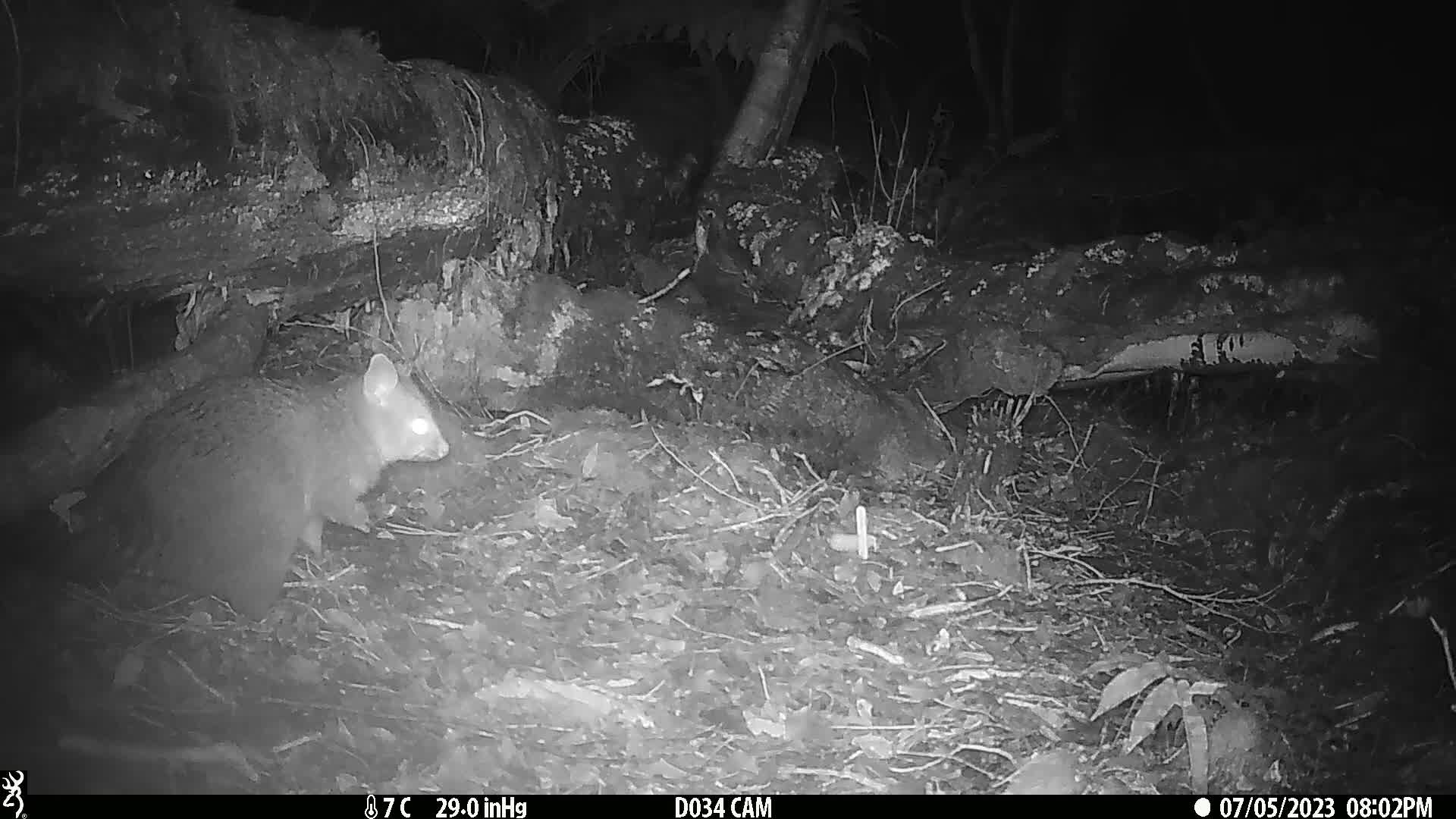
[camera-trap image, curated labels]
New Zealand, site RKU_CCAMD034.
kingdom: Animalia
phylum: Chordata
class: Mammalia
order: Diprotodontia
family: Phalangeridae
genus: Trichosurus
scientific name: Trichosurus vulpecula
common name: common brushtail possum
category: possum